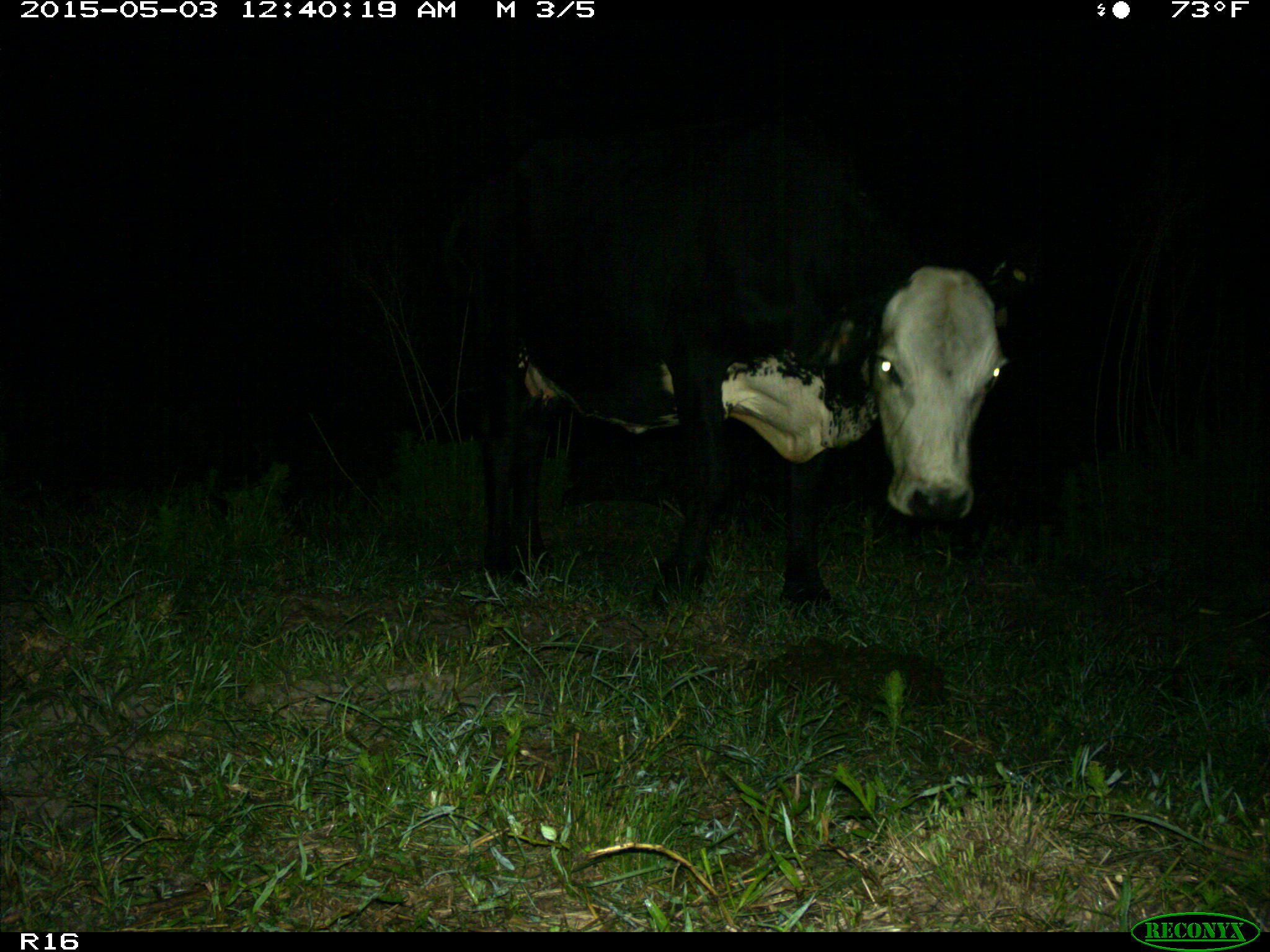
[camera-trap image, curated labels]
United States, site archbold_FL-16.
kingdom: Animalia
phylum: Chordata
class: Mammalia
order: Artiodactyla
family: Bovidae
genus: Bos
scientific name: Bos taurus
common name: domestic cow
Bos taurus (domestic cow).